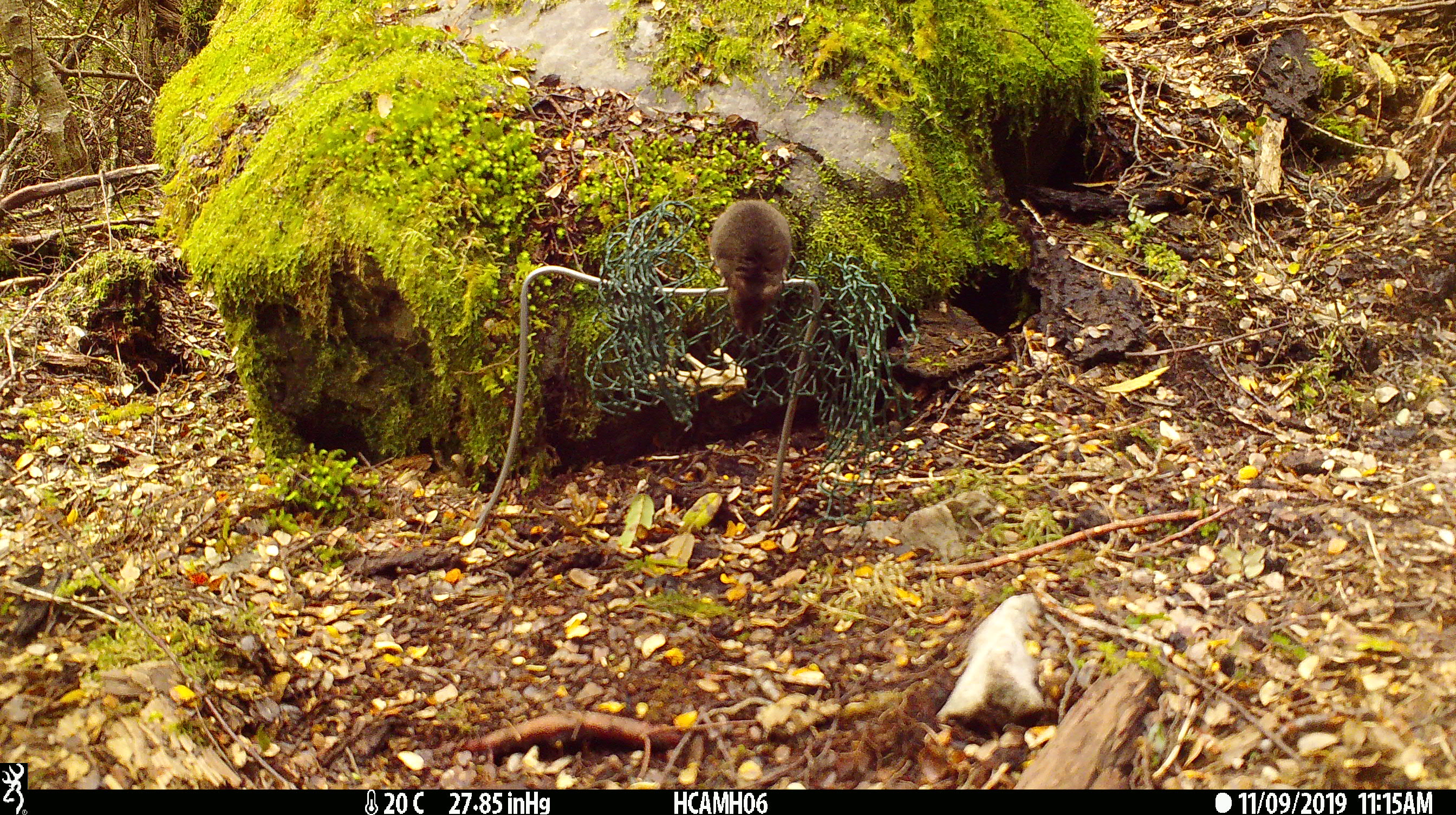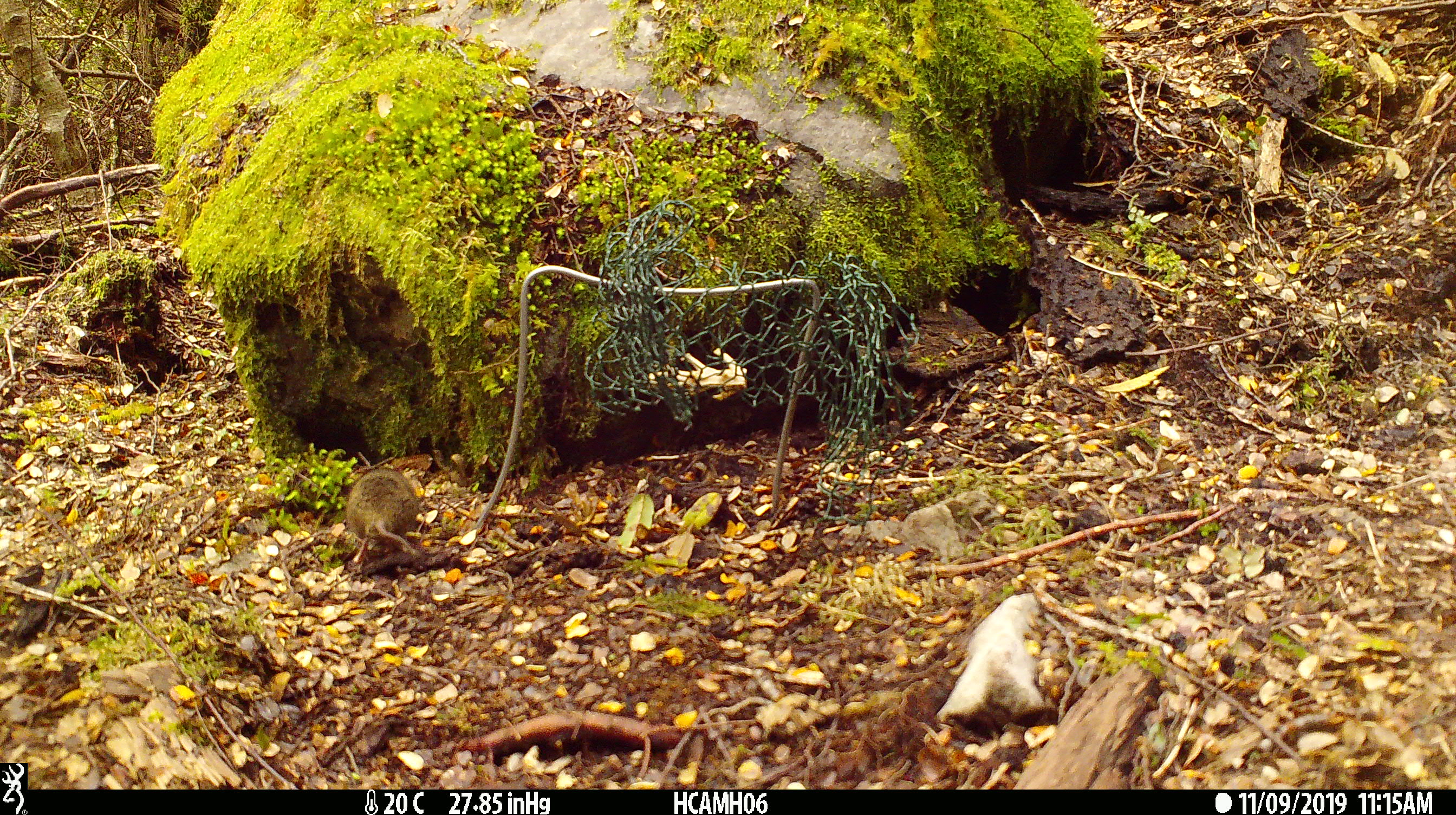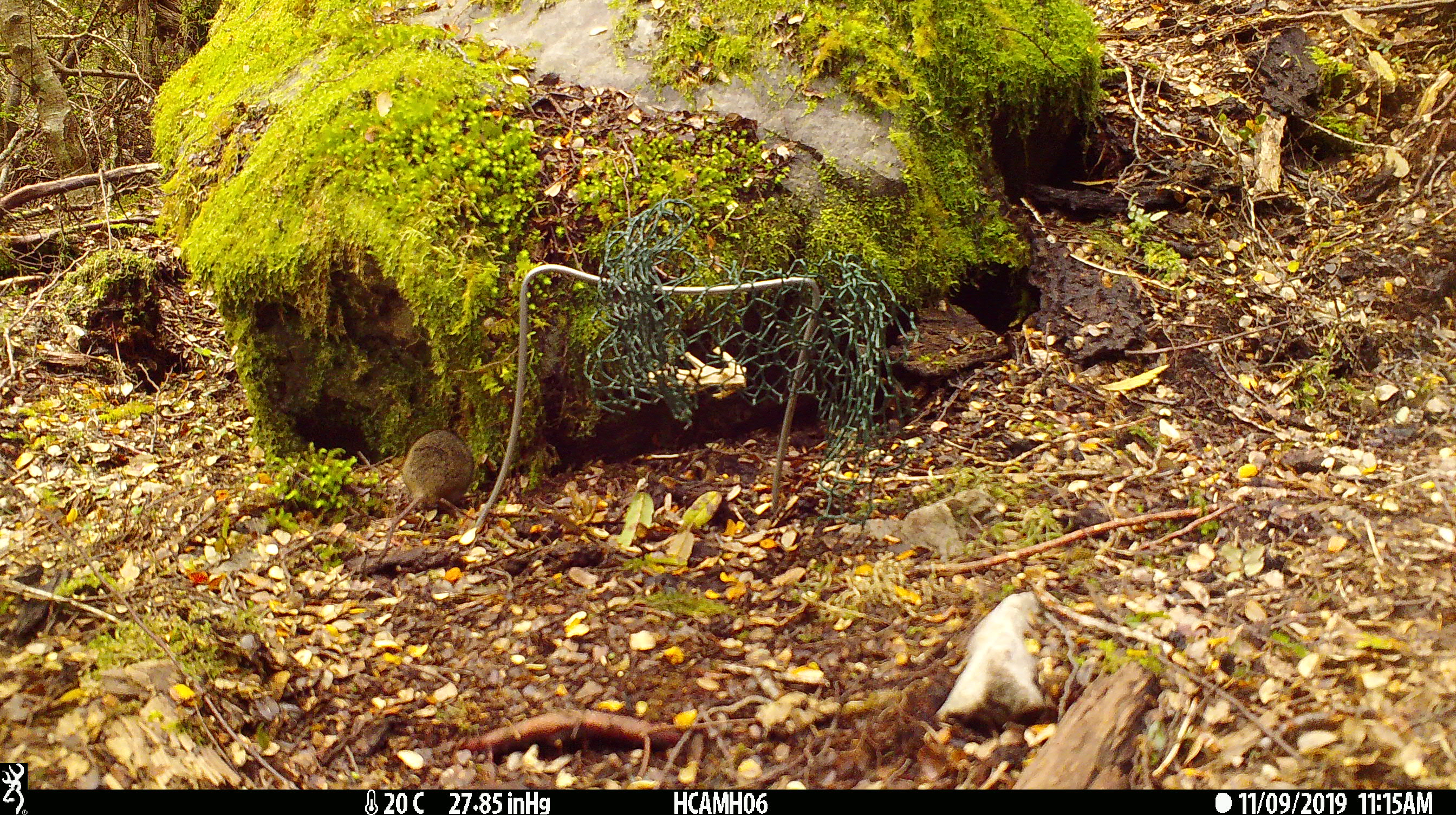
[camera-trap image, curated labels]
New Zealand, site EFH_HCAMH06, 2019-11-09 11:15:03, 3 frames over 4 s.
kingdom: Animalia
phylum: Chordata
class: Mammalia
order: Rodentia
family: Muridae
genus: Mus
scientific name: Mus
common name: mouse